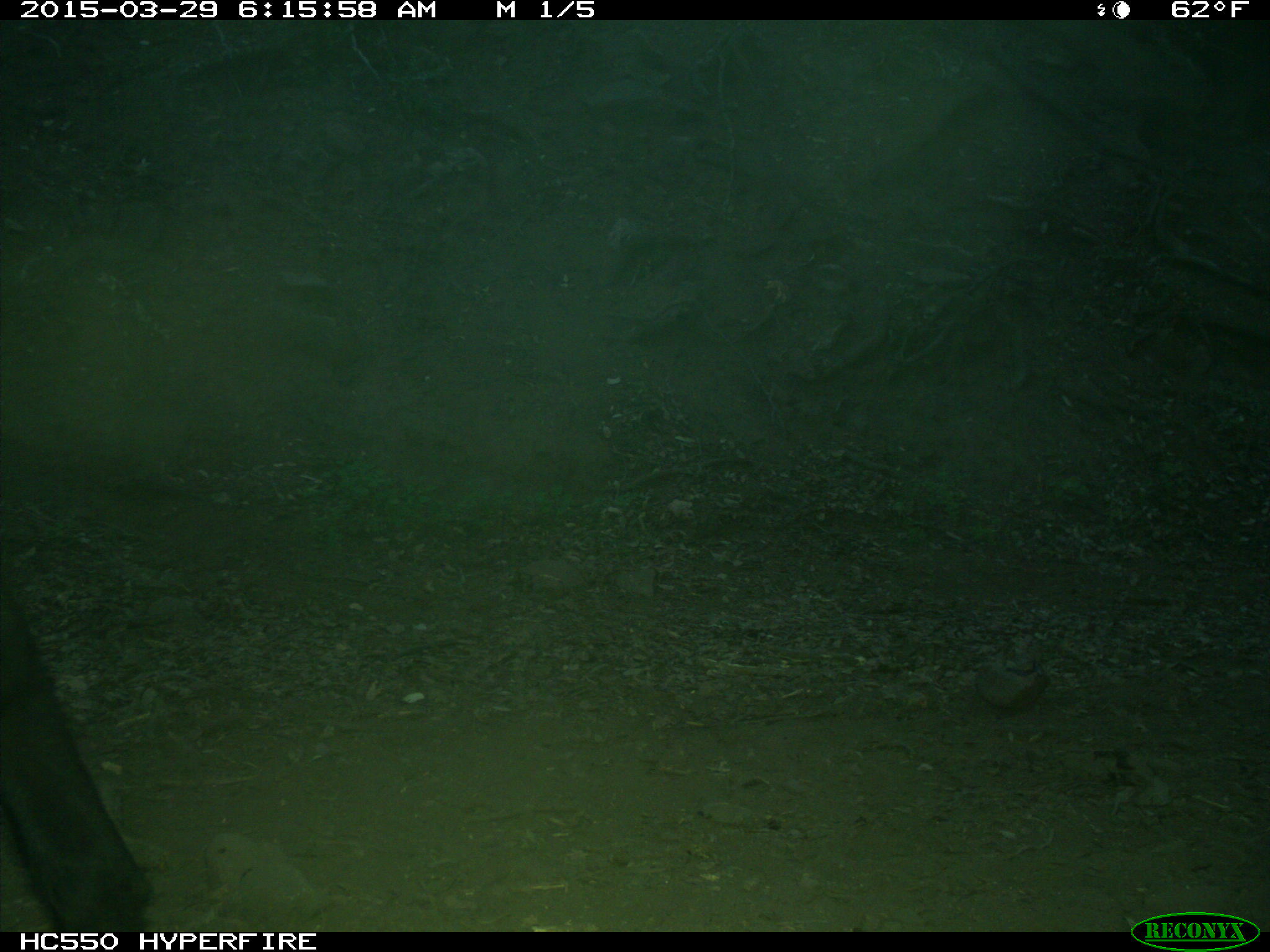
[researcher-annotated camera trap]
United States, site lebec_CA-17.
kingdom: Animalia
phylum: Chordata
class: Mammalia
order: Artiodactyla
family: Bovidae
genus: Bos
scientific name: Bos taurus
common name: domestic cow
Bos taurus (domestic cow).